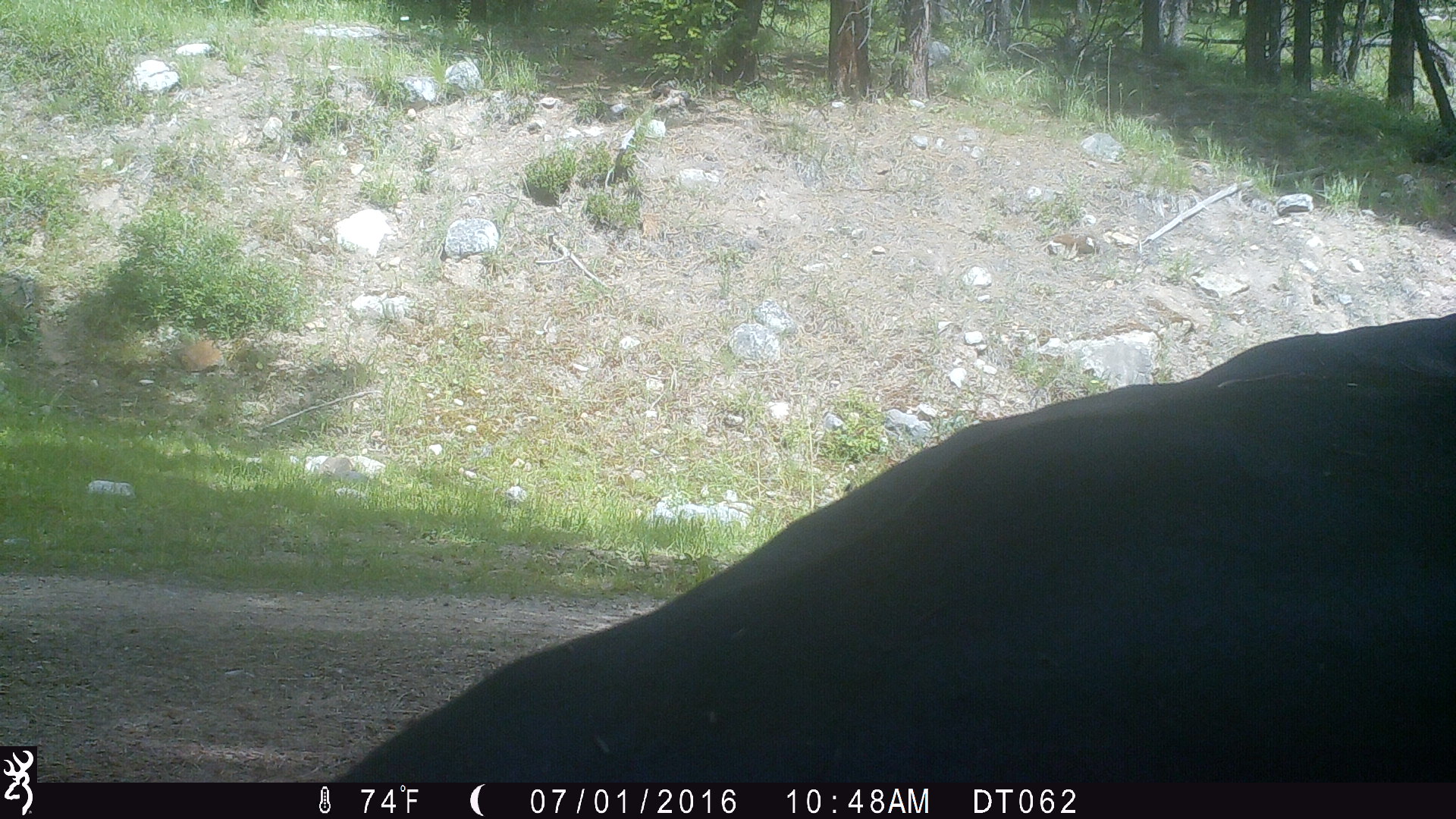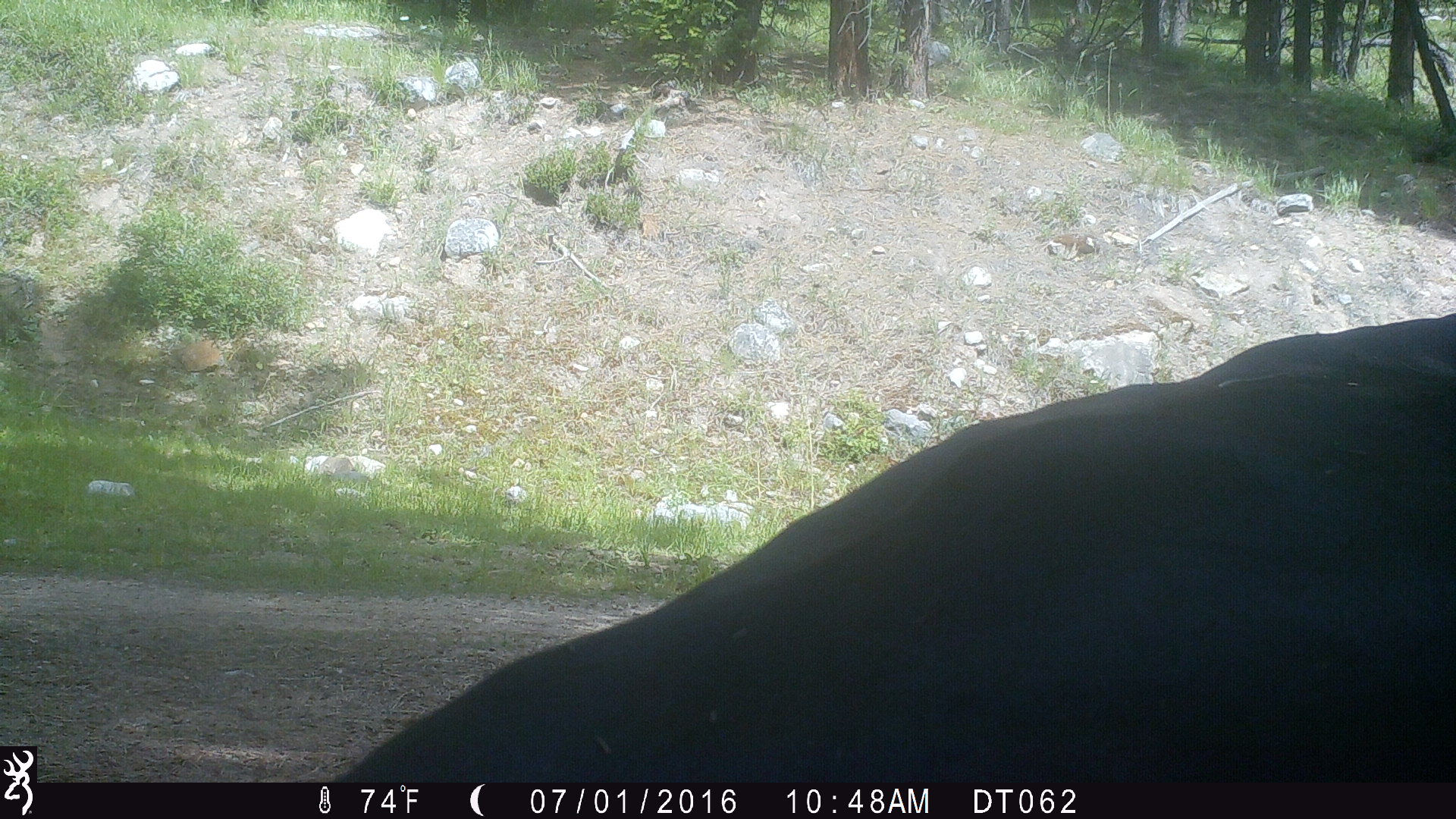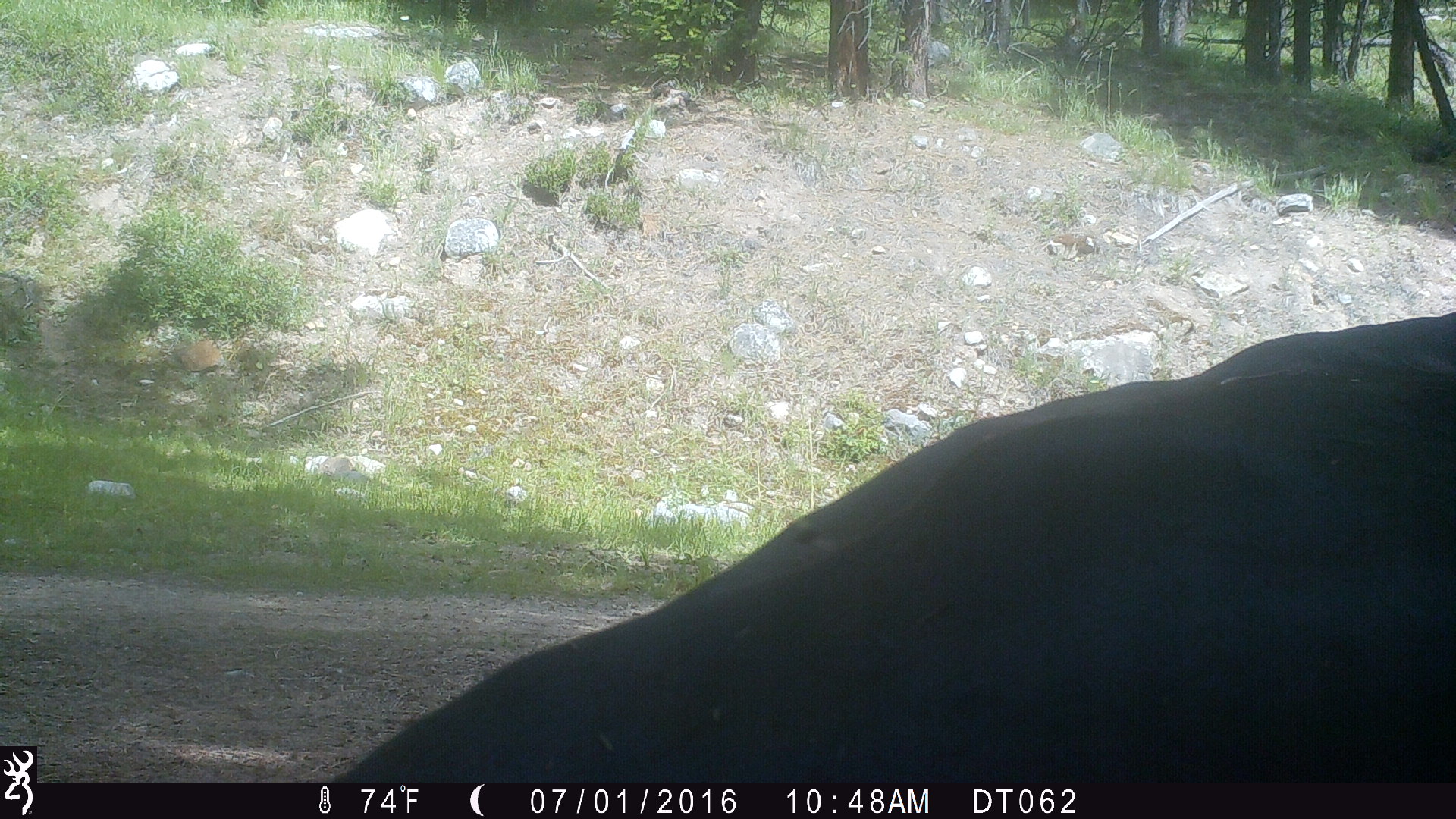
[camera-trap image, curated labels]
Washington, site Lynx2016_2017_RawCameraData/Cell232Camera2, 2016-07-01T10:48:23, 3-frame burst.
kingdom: Animalia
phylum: Chordata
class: Mammalia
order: Artiodactyla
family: Bovidae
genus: Bos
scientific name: Bos taurus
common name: domestic cattle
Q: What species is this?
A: Domestic cattle (Bos taurus).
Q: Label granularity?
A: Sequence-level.